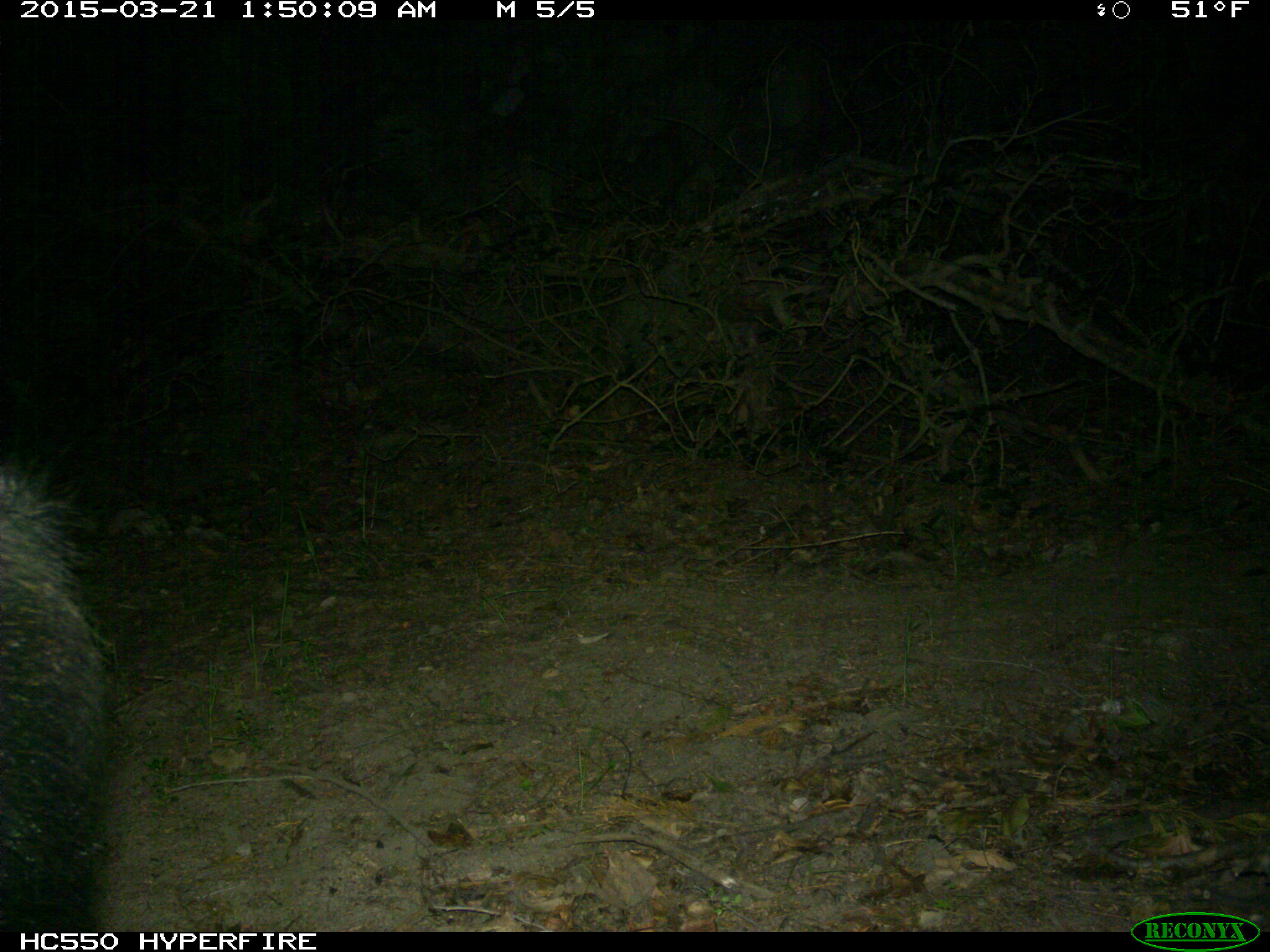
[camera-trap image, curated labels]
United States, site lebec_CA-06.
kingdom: Animalia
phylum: Chordata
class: Mammalia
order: Artiodactyla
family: Suidae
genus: Sus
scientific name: Sus scrofa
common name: wild boar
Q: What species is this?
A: Sus scrofa (wild boar).